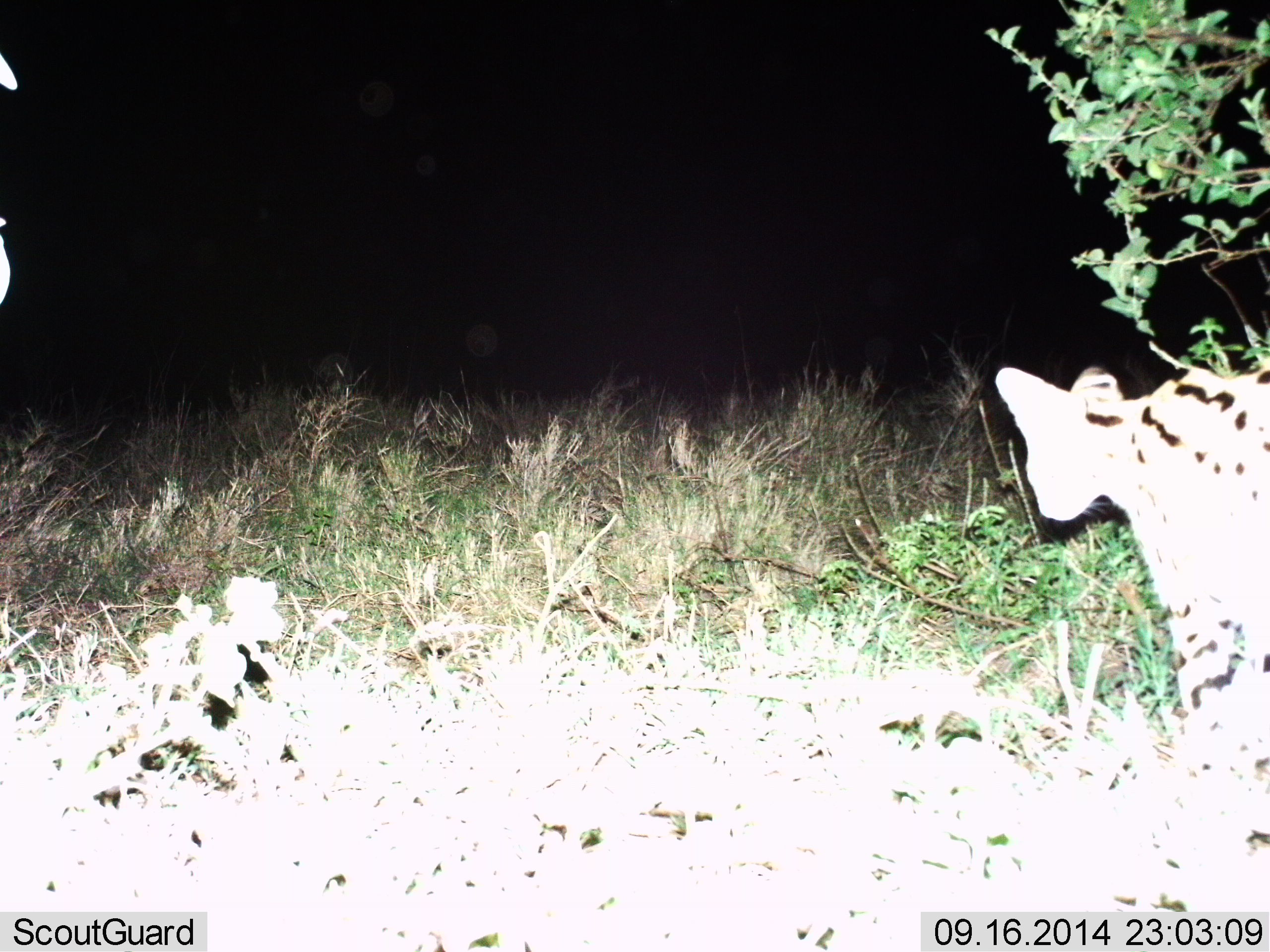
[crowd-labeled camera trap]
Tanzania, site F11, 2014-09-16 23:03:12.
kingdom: Animalia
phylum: Chordata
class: Mammalia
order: Carnivora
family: Felidae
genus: Leptailurus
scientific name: Leptailurus serval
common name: serval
Serval (Leptailurus serval), count 1. Behavior (volunteer vote fractions): standing 50%, resting 0%, moving 50%, interacting 0%. Young present (vote fraction): 0%. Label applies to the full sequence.